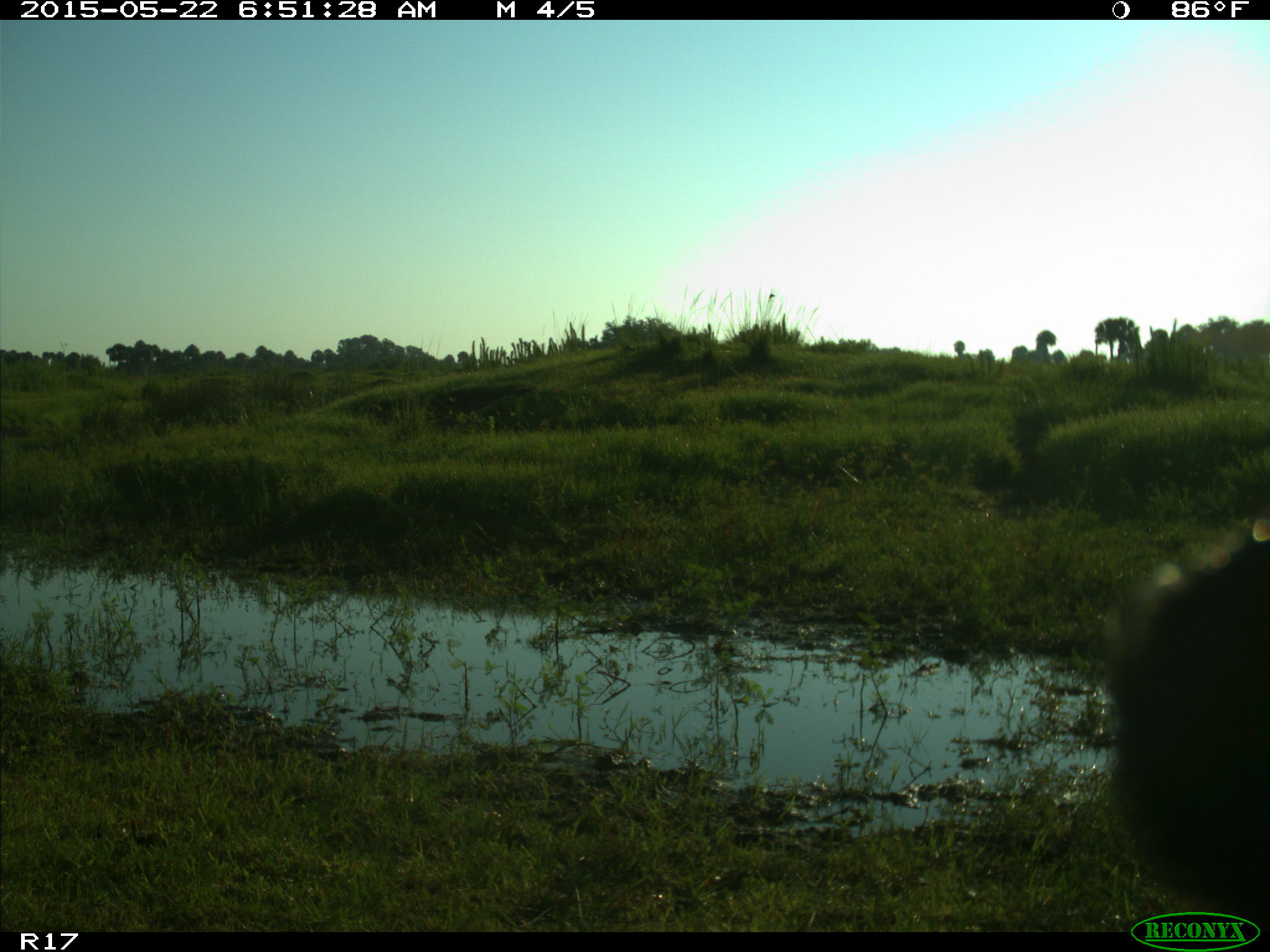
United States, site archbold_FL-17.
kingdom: Animalia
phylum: Chordata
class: Mammalia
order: Artiodactyla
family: Bovidae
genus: Bos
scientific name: Bos taurus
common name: domestic cow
Bos taurus (domestic cow).